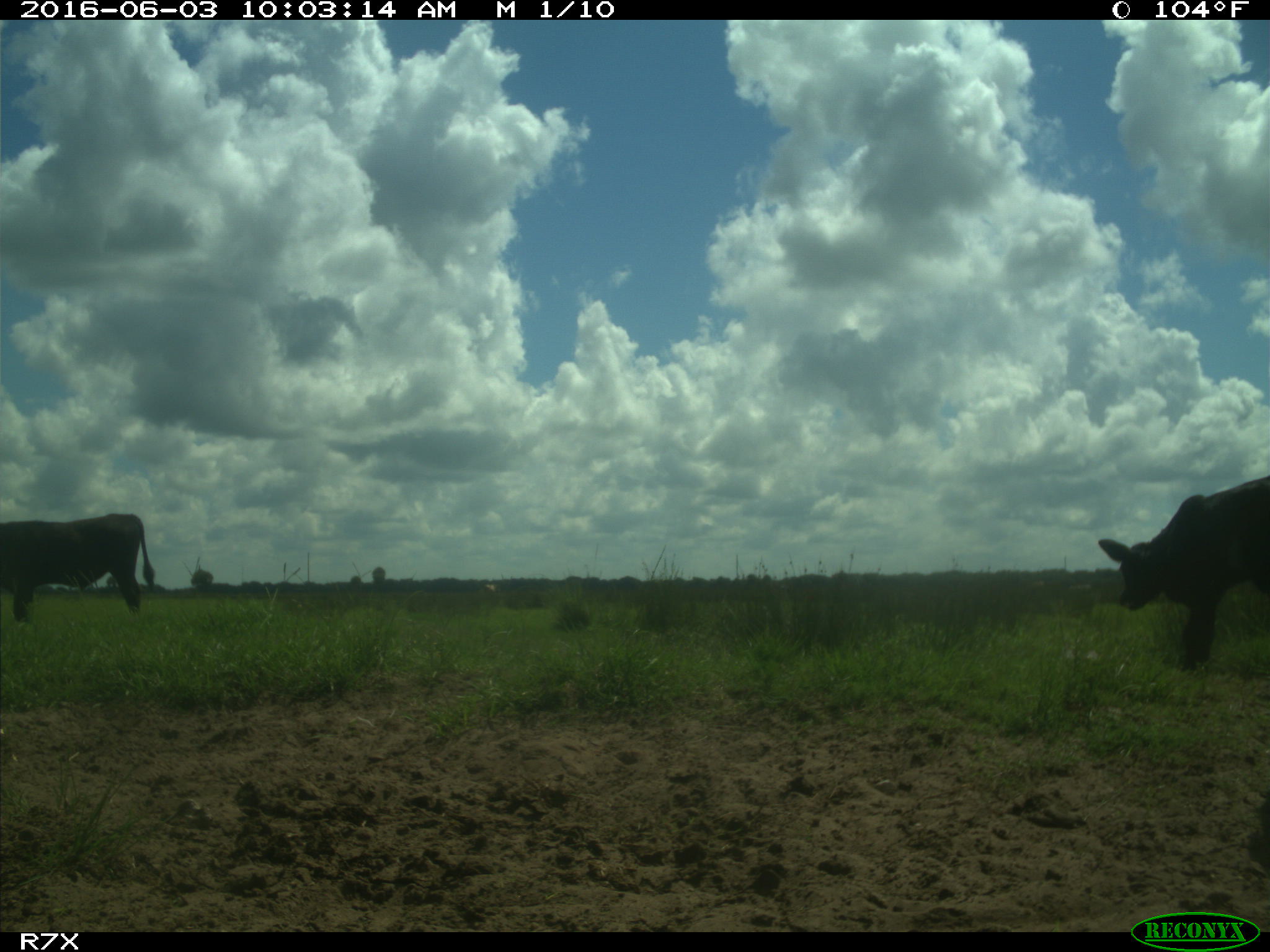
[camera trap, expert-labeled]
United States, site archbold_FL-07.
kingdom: Animalia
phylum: Chordata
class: Mammalia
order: Artiodactyla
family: Bovidae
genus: Bos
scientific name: Bos taurus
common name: domestic cow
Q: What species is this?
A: Bos taurus (domestic cow).